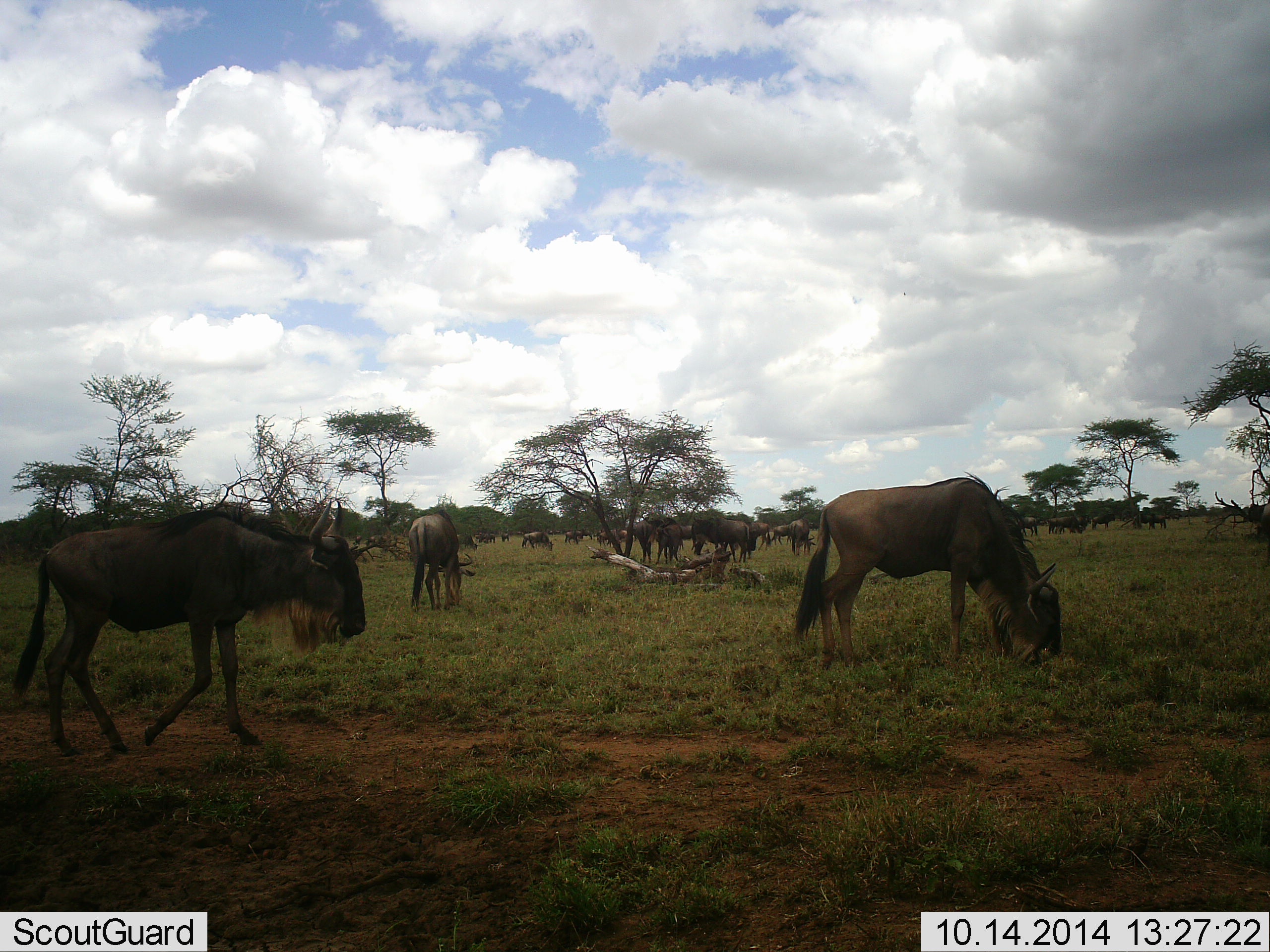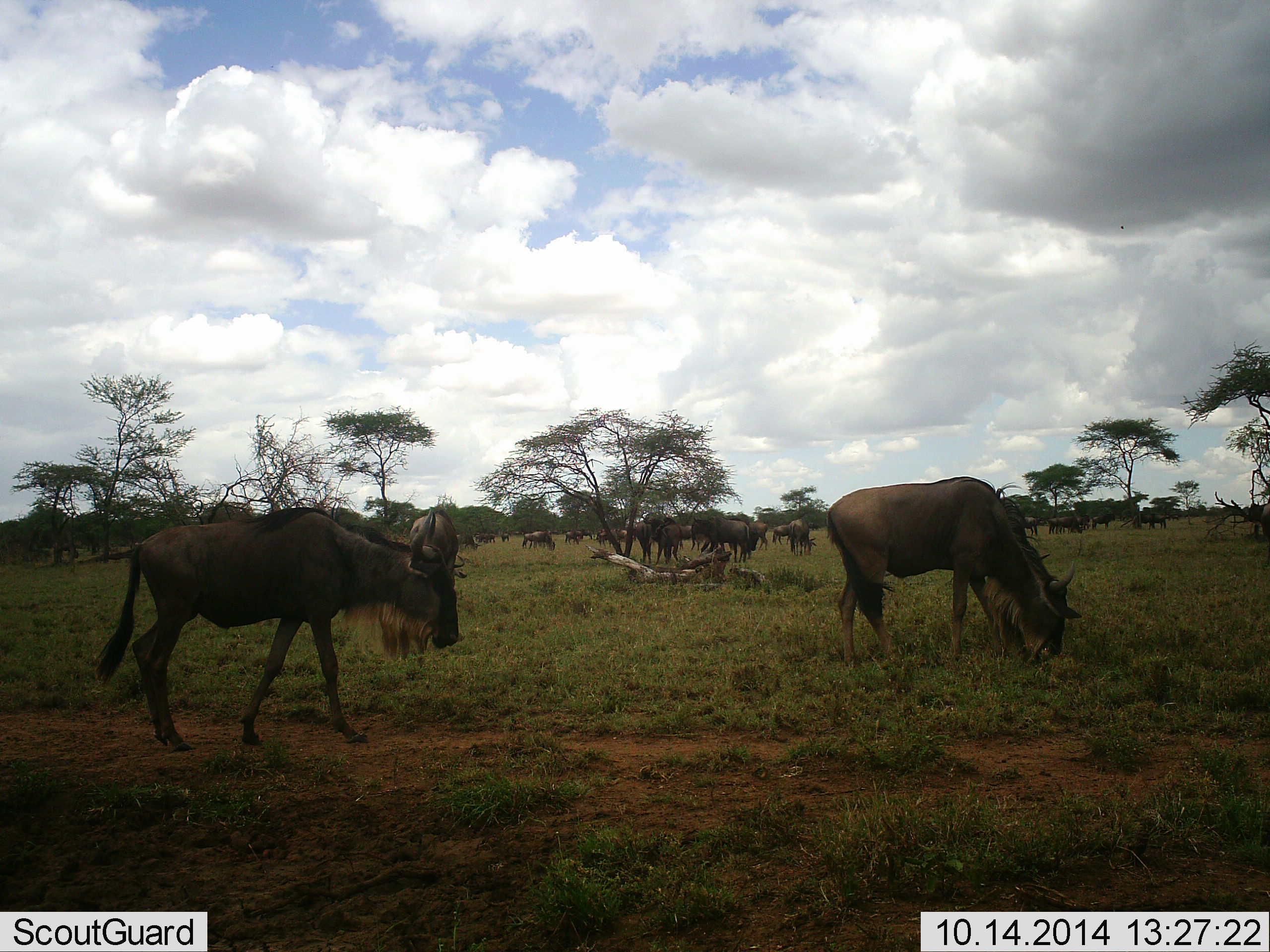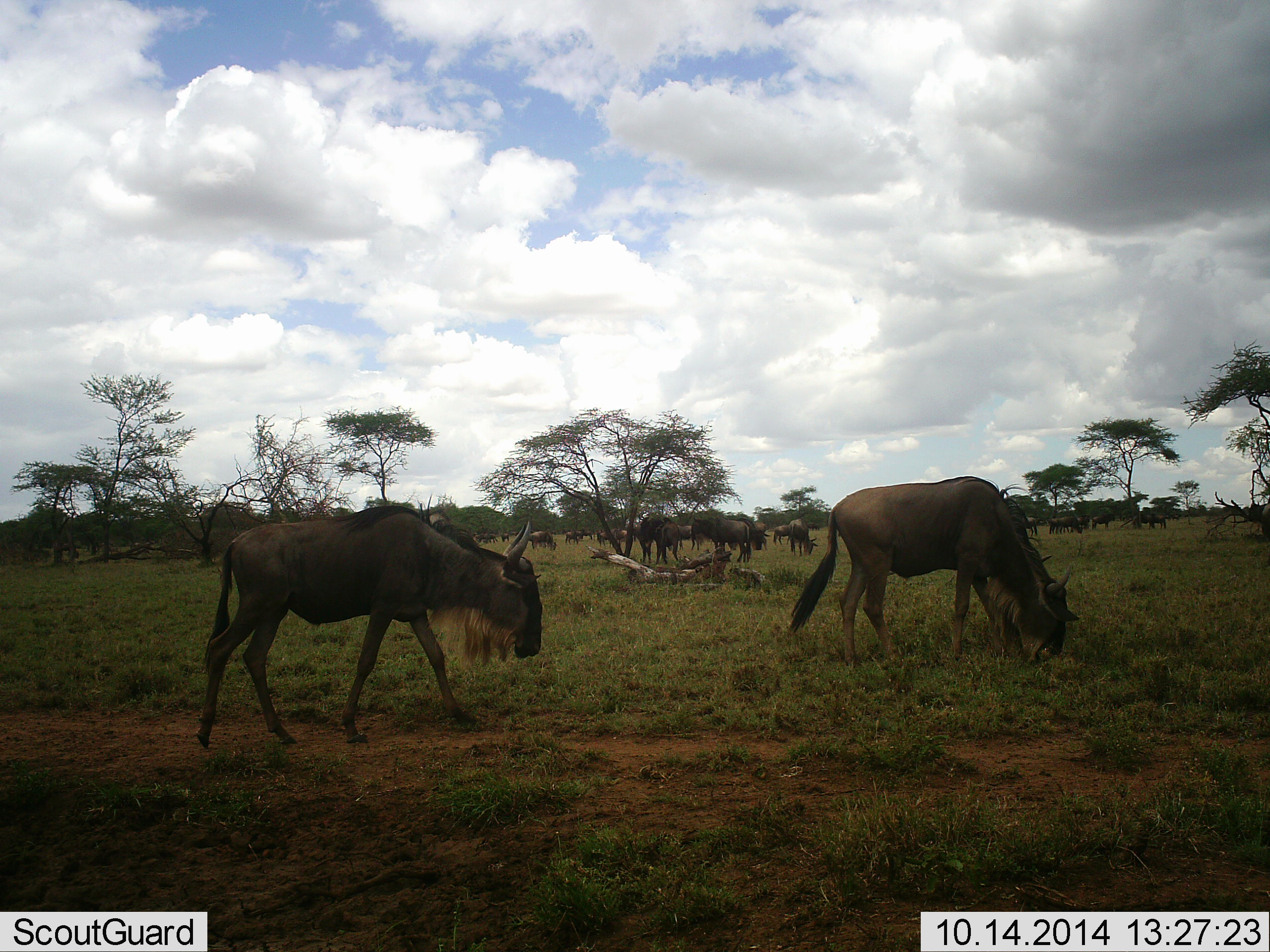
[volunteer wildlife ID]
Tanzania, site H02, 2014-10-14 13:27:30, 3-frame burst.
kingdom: Animalia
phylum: Chordata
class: Mammalia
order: Artiodactyla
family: Bovidae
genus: Connochaetes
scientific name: Connochaetes taurinus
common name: blue wildebeest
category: wildebeest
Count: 11-50.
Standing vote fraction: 40%.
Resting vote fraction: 10%.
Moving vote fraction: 70%.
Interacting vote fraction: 10%.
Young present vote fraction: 0%.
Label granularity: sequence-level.